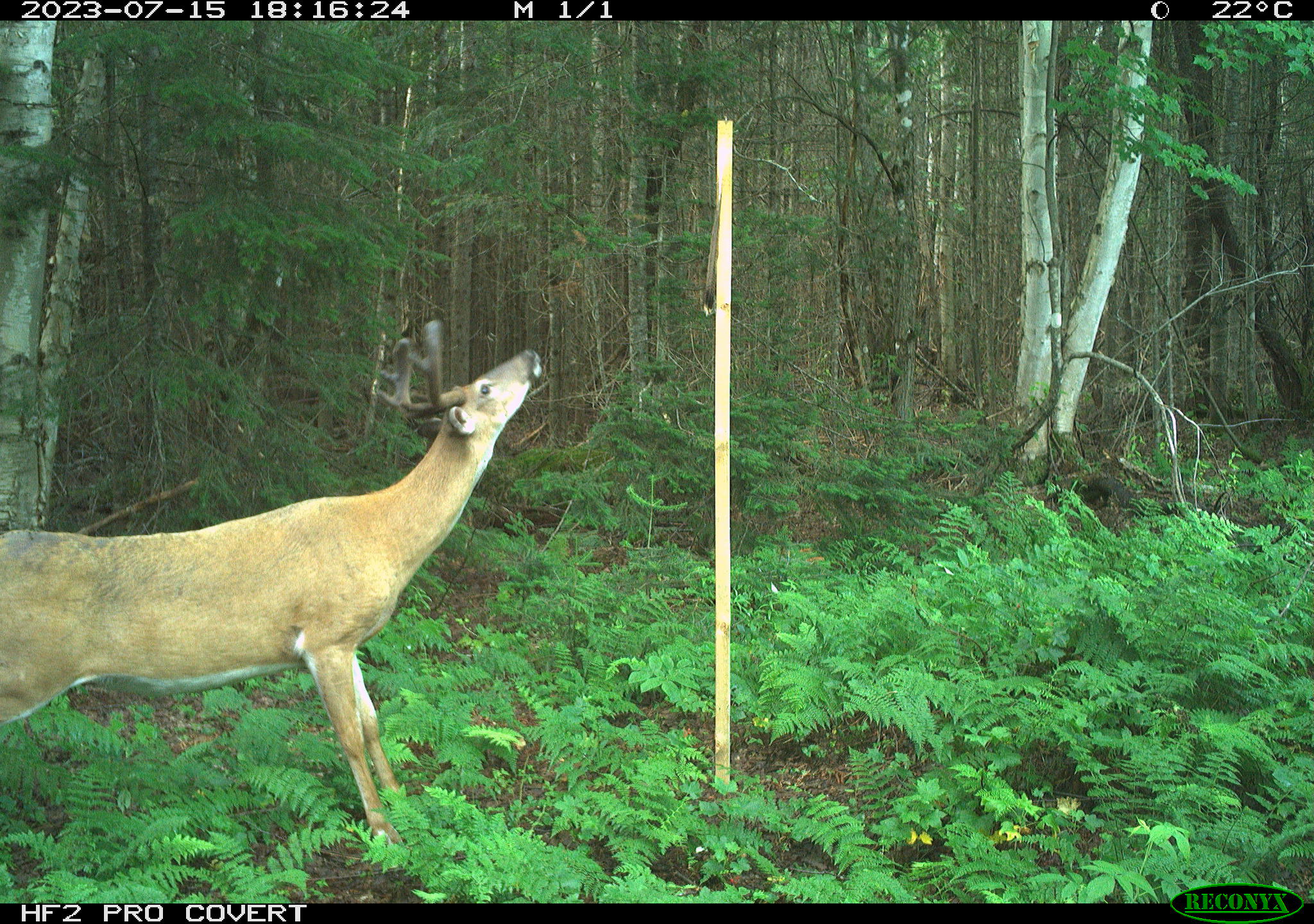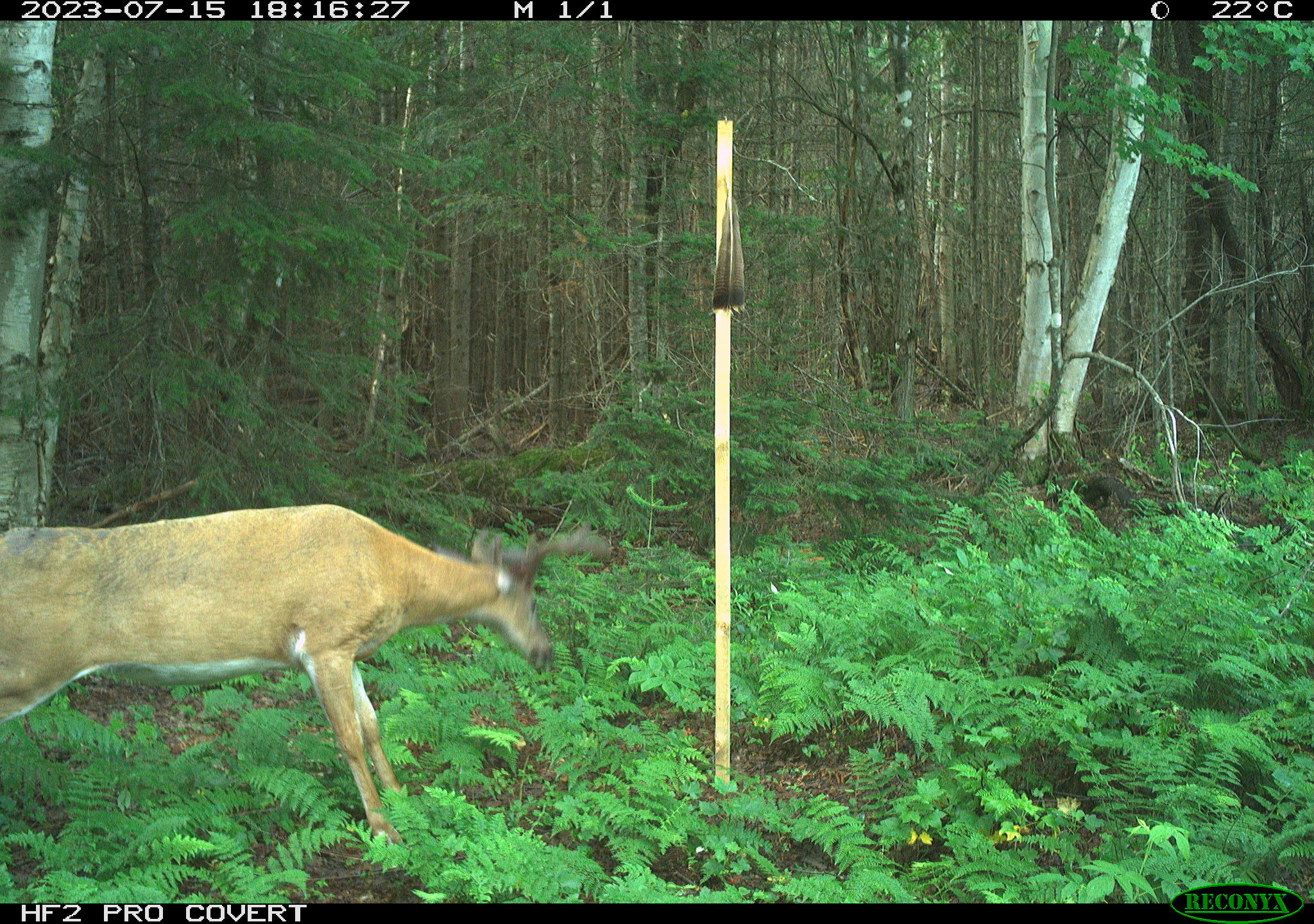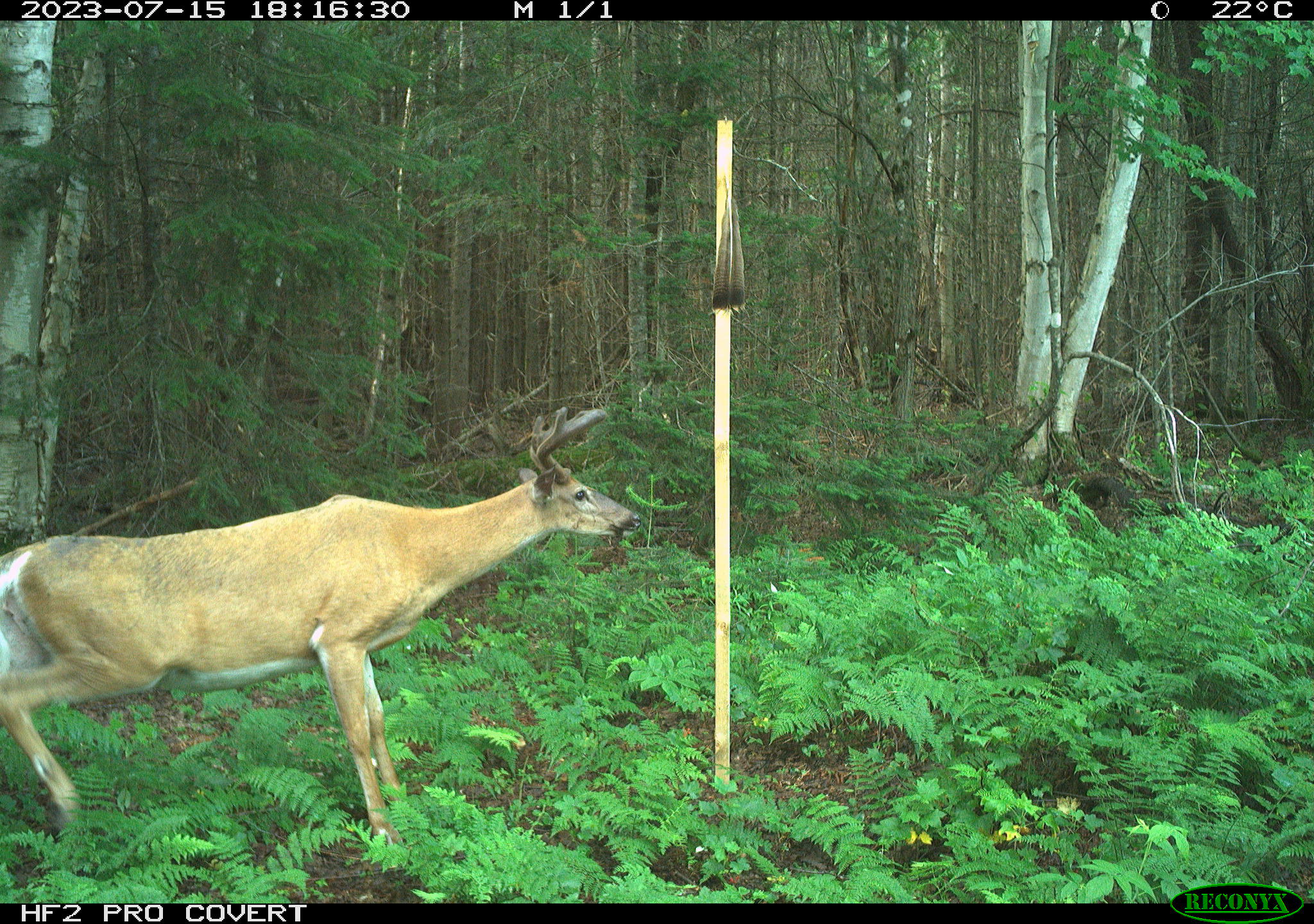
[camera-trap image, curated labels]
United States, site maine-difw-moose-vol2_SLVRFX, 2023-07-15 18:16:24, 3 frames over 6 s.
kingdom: Animalia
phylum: Chordata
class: Mammalia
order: Artiodactyla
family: Cervidae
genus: Odocoileus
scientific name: Odocoileus virginianus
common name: white-tailed deer